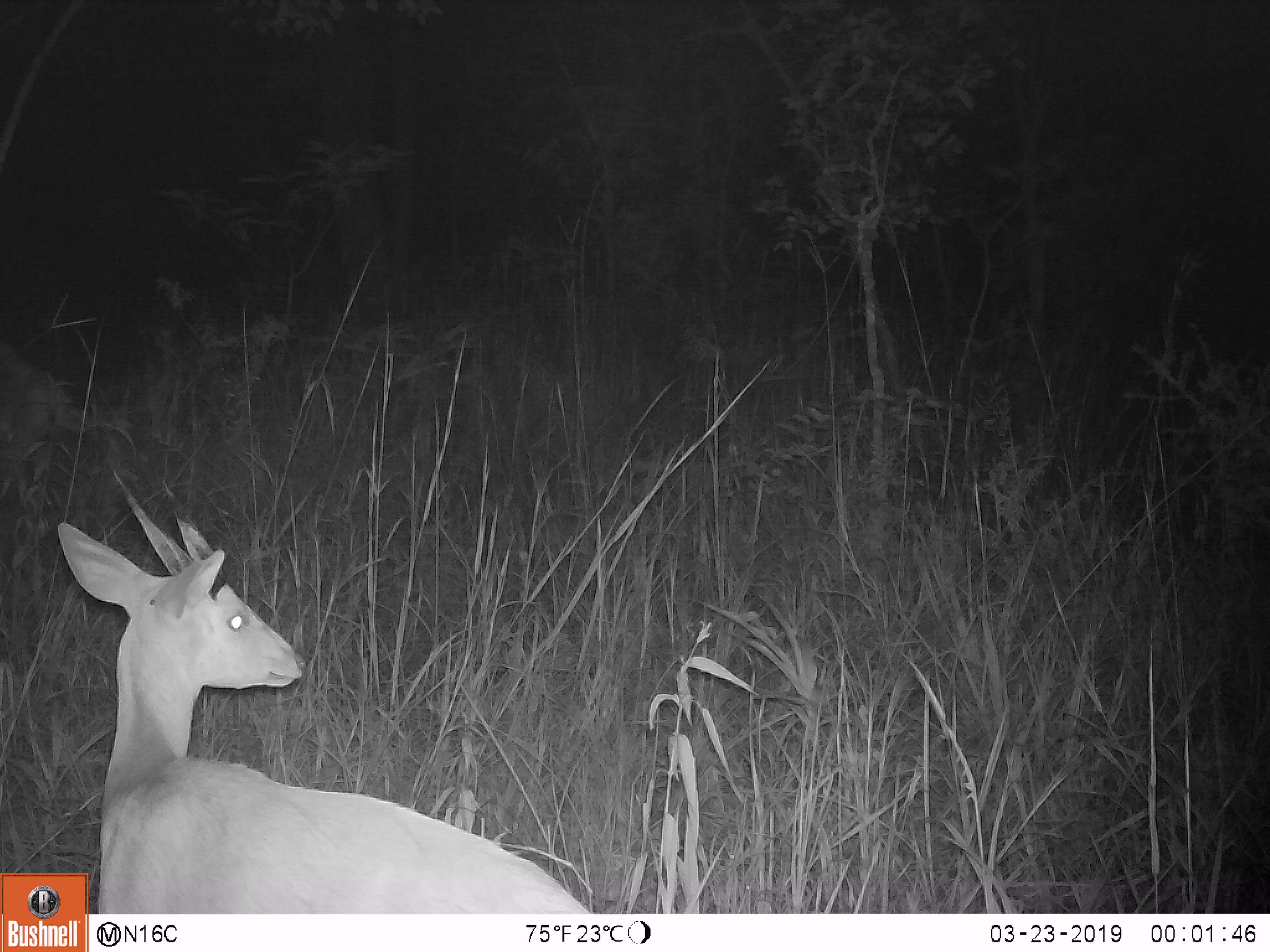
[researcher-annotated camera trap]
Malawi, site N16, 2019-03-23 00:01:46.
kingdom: Animalia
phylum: Chordata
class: Mammalia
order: Artiodactyla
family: Bovidae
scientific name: Antilopinae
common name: small antelope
Small antelope (Antilopinae), count 1.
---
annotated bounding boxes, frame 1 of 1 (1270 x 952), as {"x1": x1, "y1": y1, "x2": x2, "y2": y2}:
small antelope: {"x1": 91, "y1": 474, "x2": 594, "y2": 912}